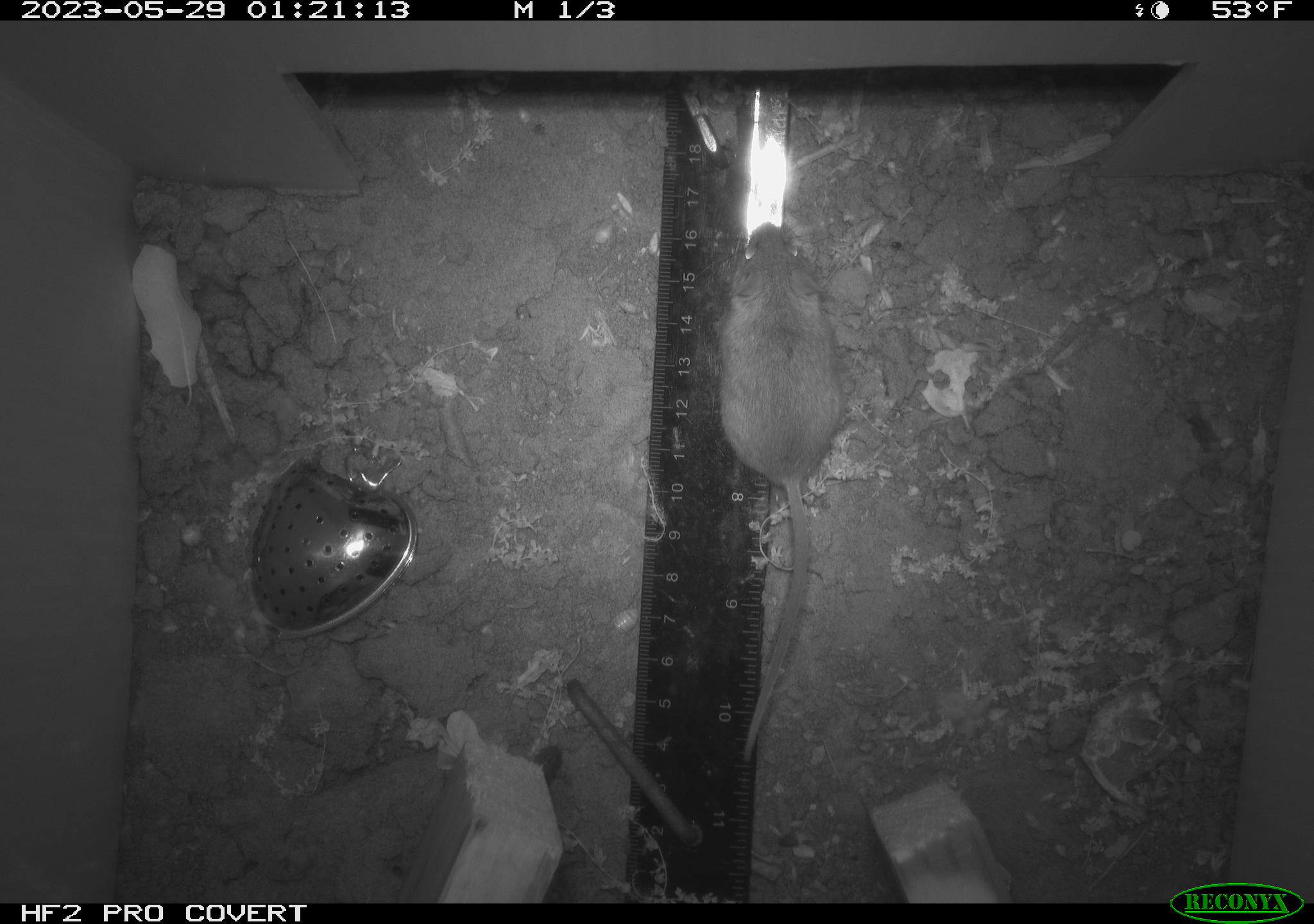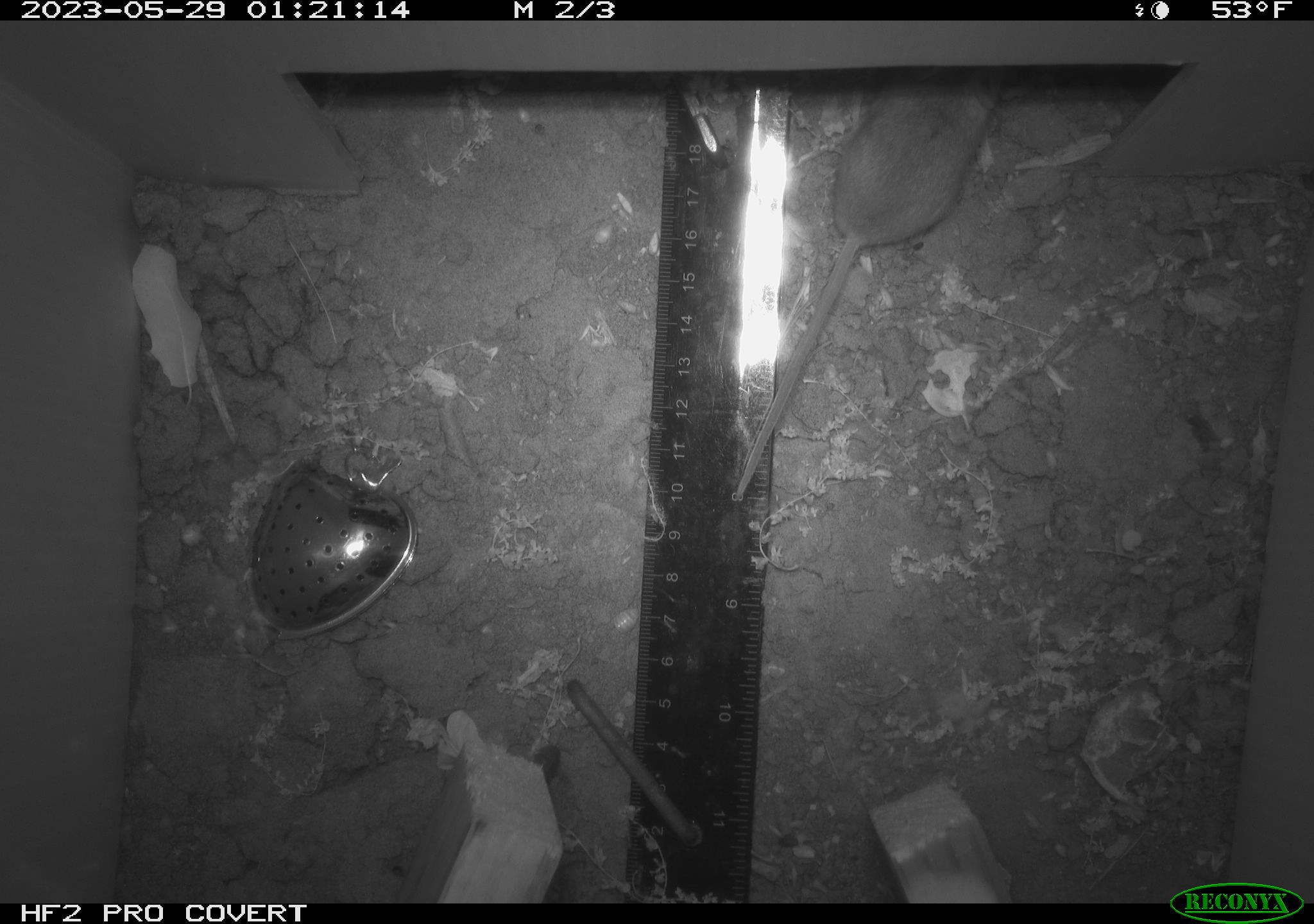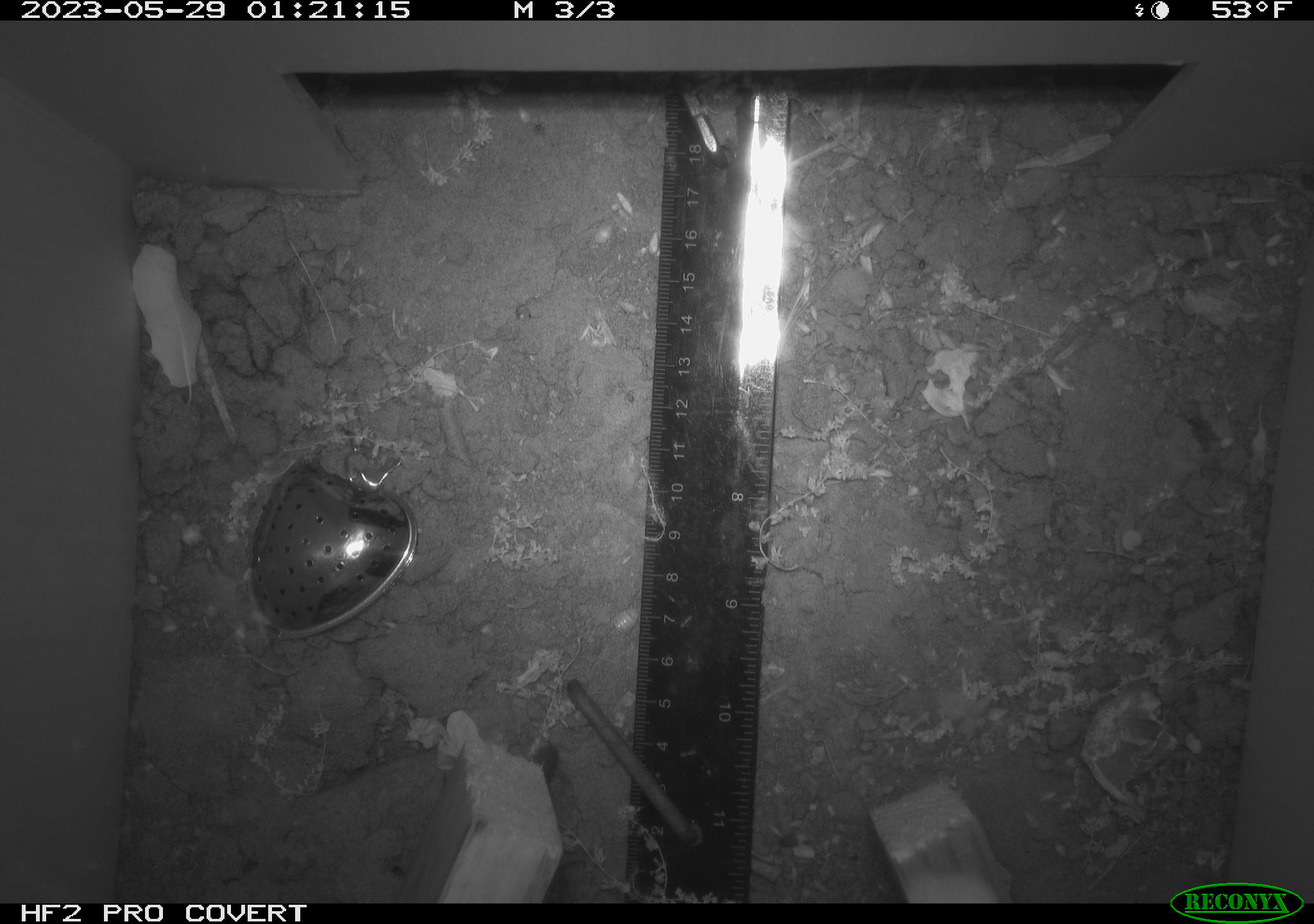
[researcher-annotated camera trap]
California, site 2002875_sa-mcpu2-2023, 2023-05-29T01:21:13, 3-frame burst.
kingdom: Animalia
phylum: Chordata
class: Mammalia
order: Rodentia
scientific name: Rodentia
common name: mouse species